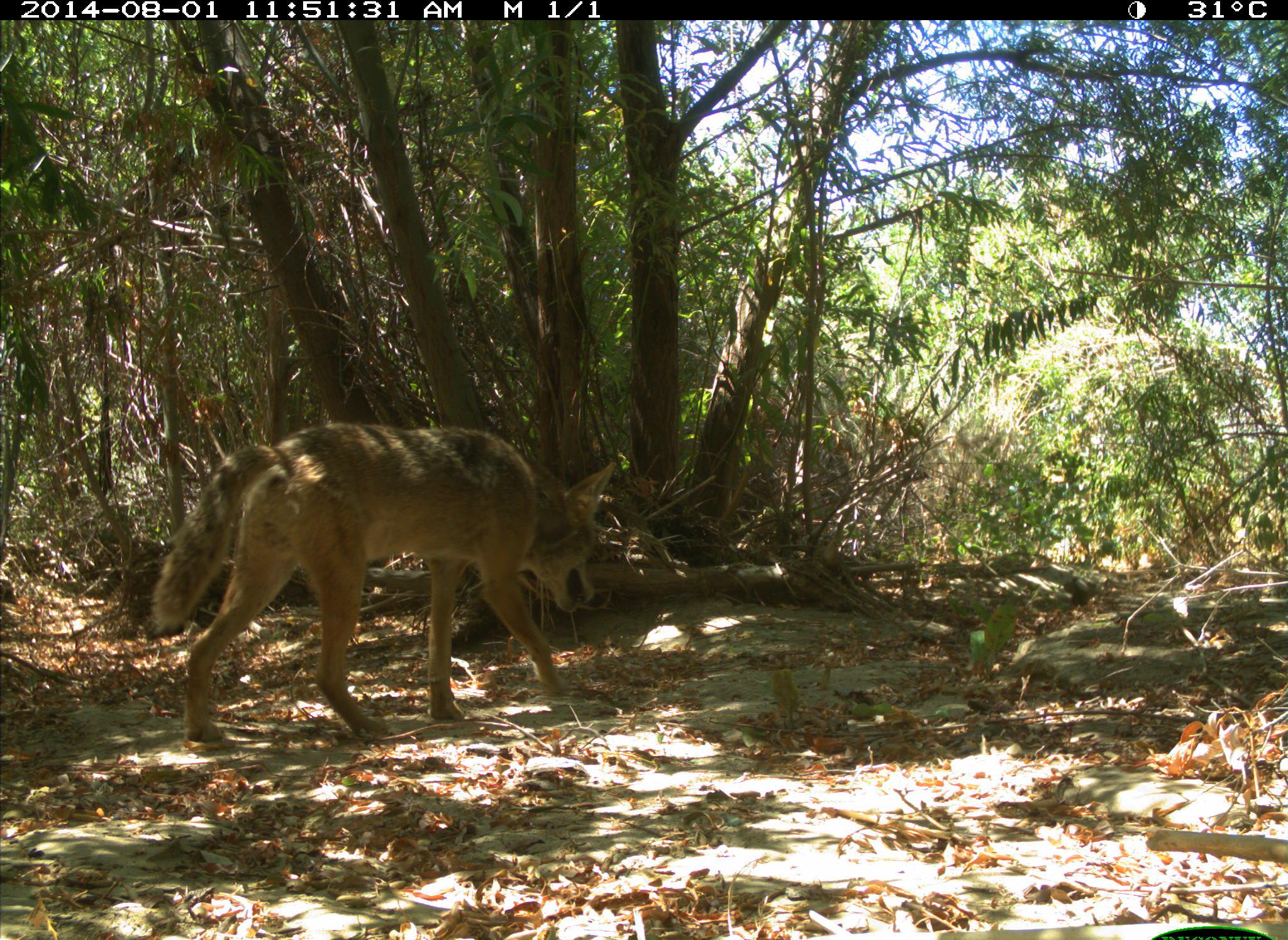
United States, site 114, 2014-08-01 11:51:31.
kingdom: Animalia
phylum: Chordata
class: Mammalia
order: Carnivora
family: Canidae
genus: Canis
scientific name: Canis latrans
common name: coyote